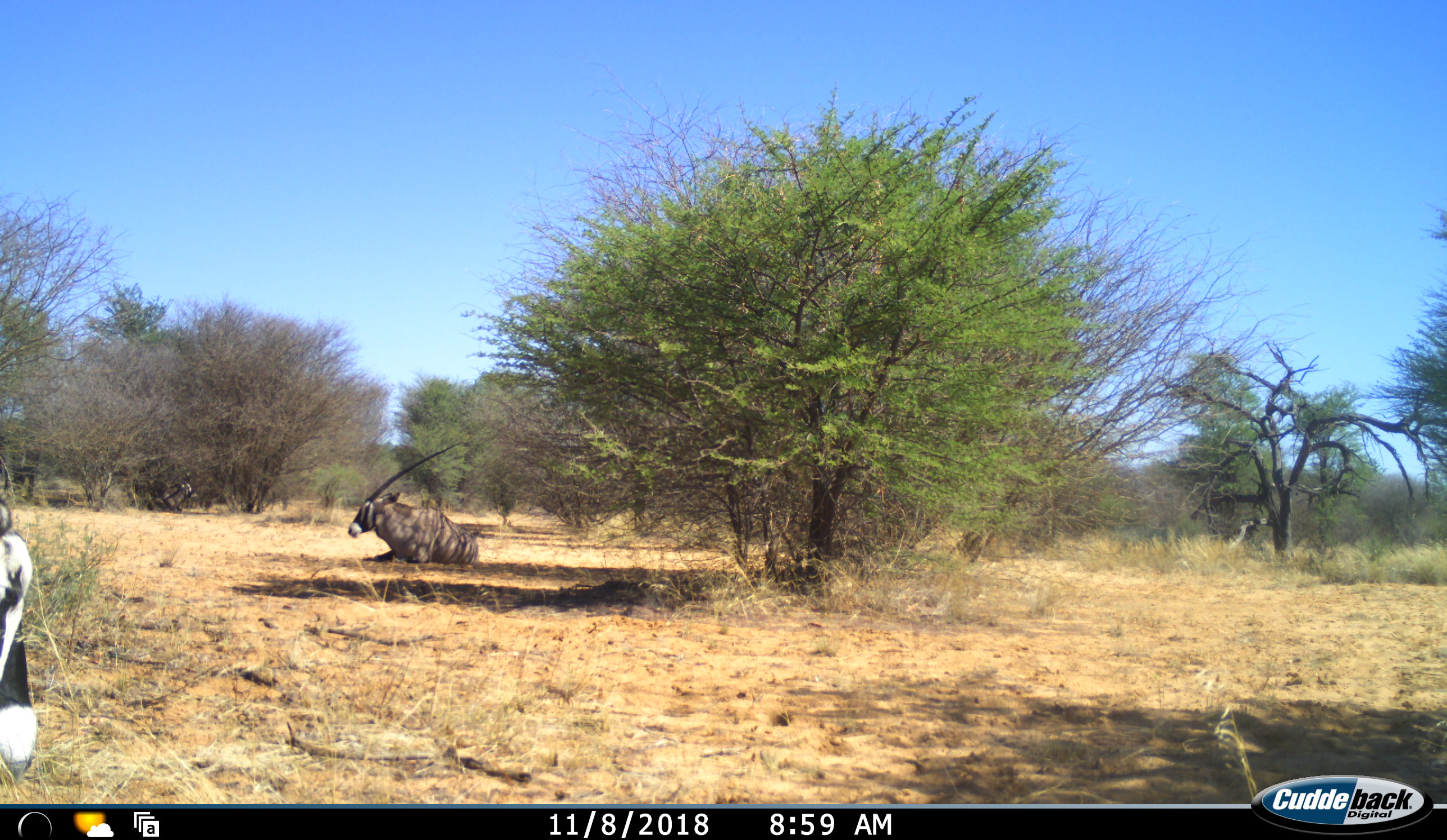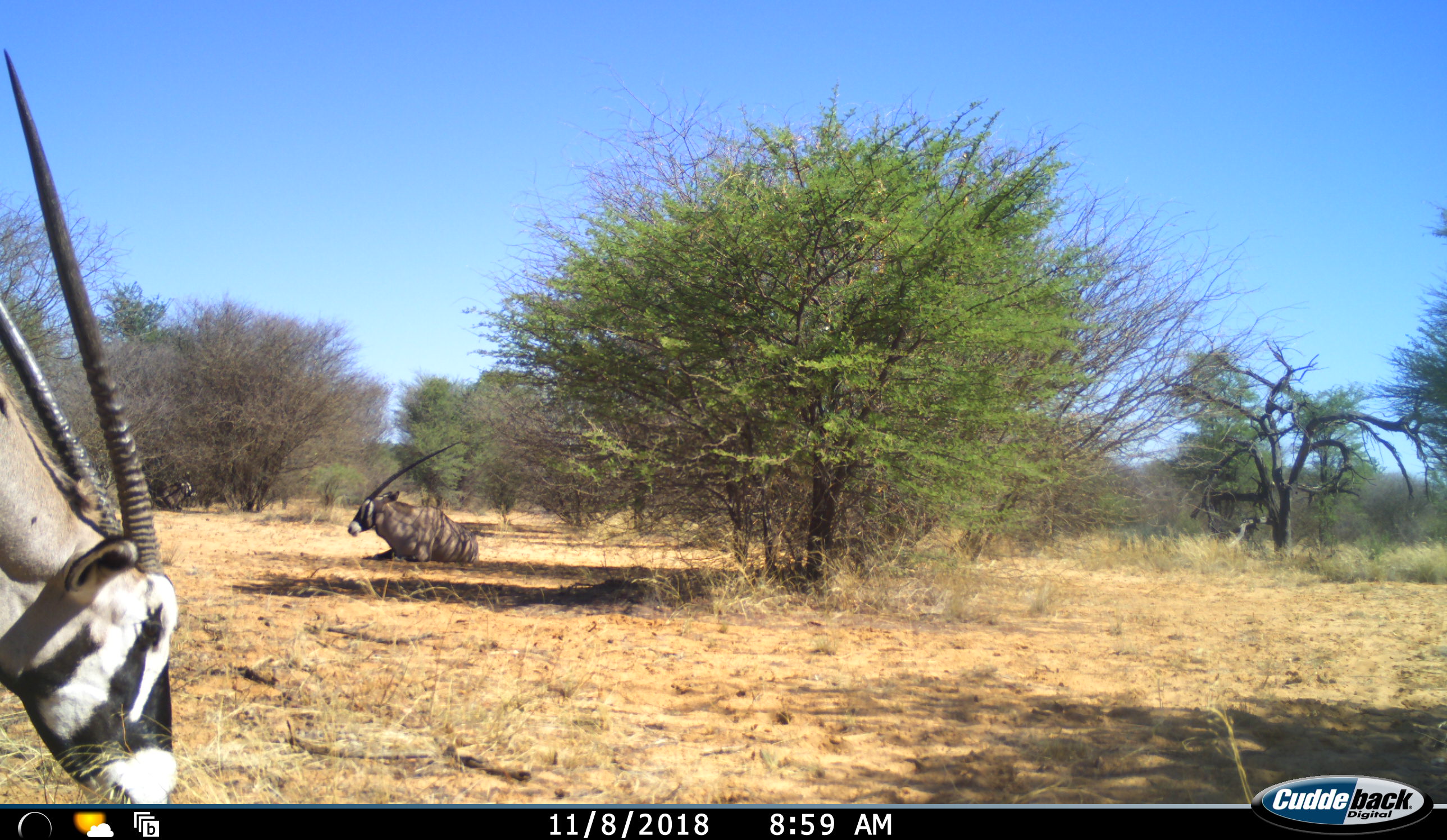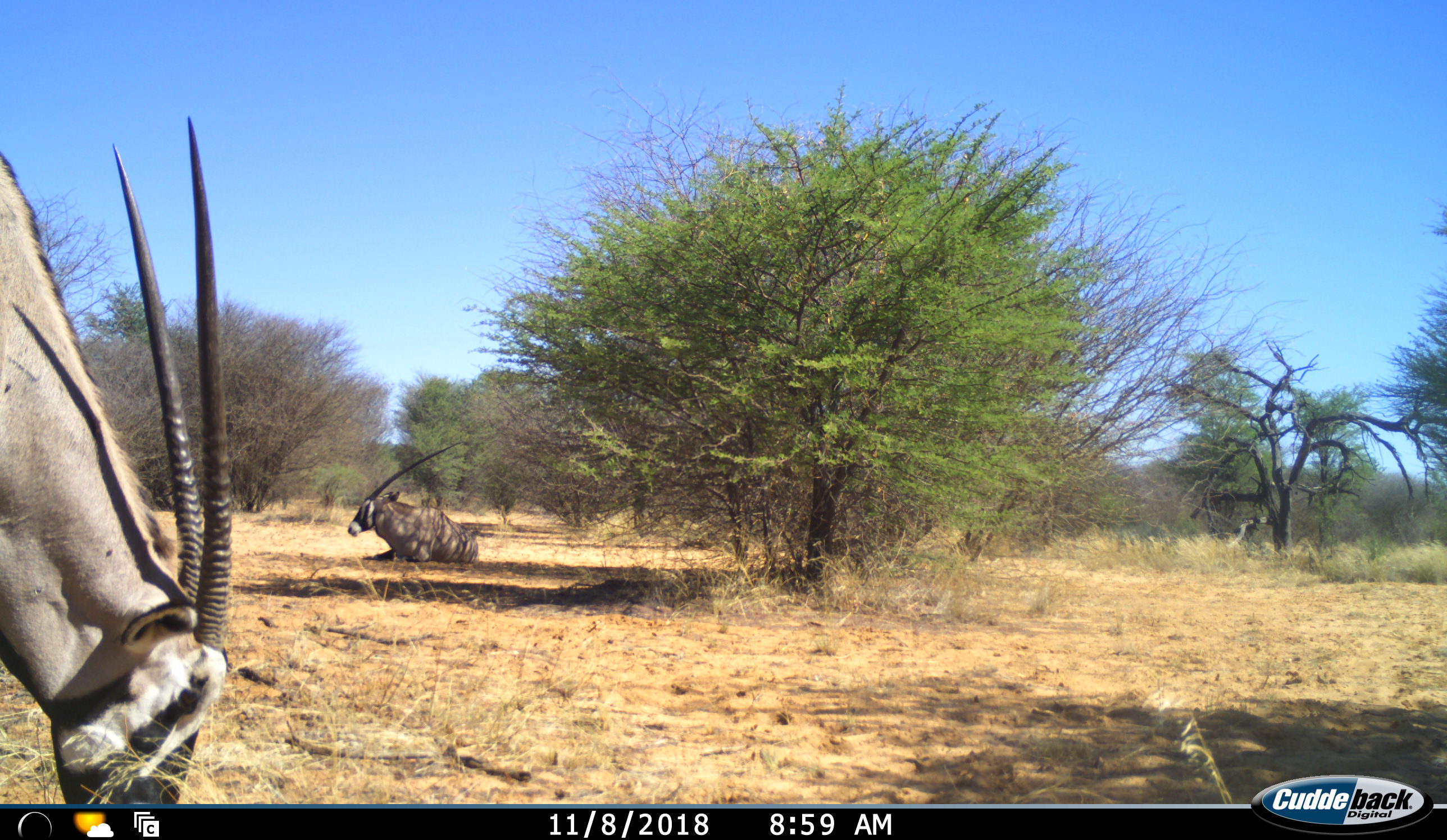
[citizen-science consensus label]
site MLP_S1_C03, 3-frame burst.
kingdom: Animalia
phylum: Chordata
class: Mammalia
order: Artiodactyla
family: Bovidae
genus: Oryx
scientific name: Oryx gazella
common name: gemsbok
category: oryx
Oryx (gemsbok) (Oryx gazella), count 2. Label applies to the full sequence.